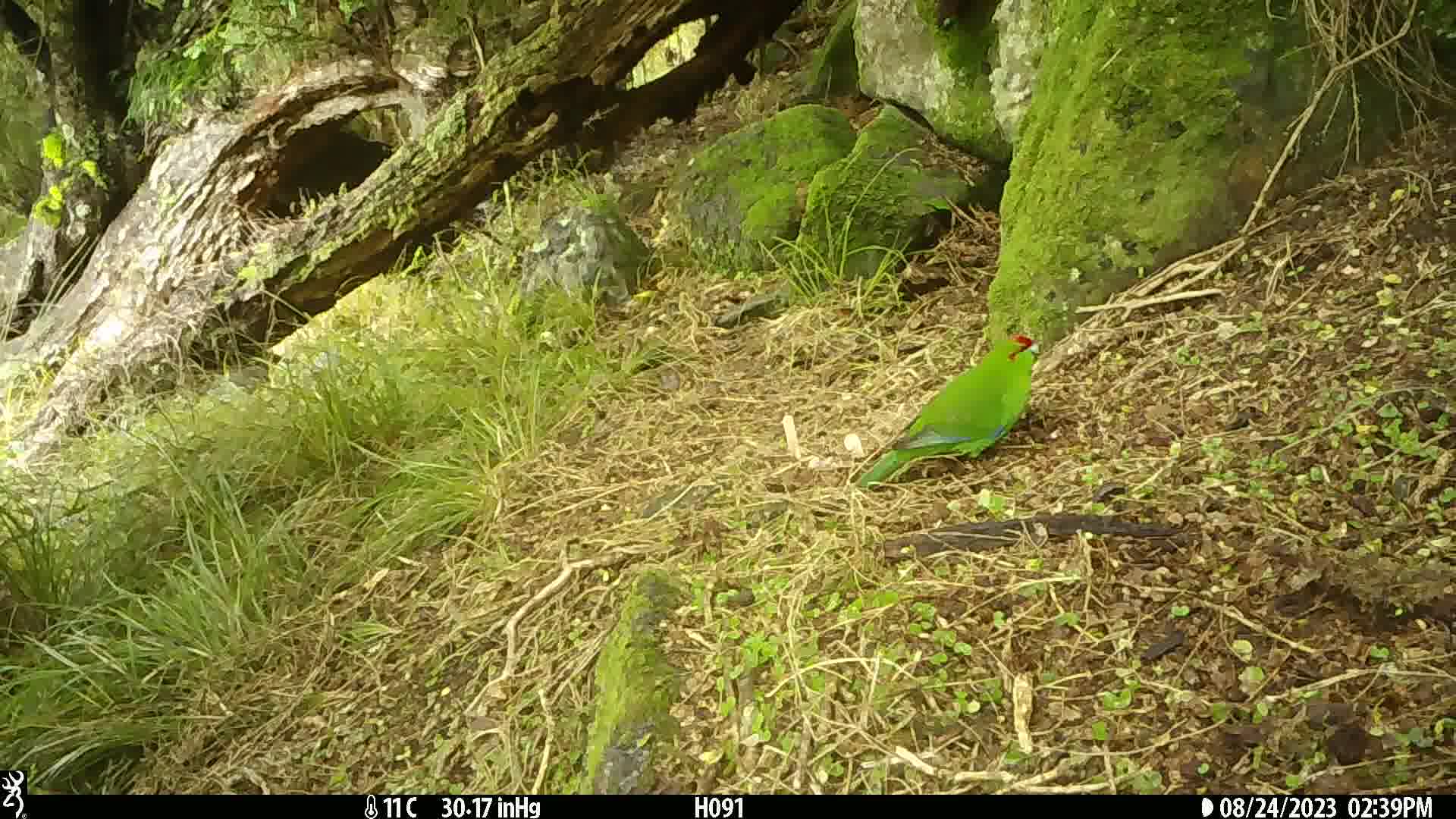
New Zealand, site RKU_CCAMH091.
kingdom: Animalia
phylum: Chordata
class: Aves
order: Psittaciformes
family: Psittaculidae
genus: Cyanoramphus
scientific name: Cyanoramphus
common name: parakeet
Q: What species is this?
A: Parakeet (Cyanoramphus).